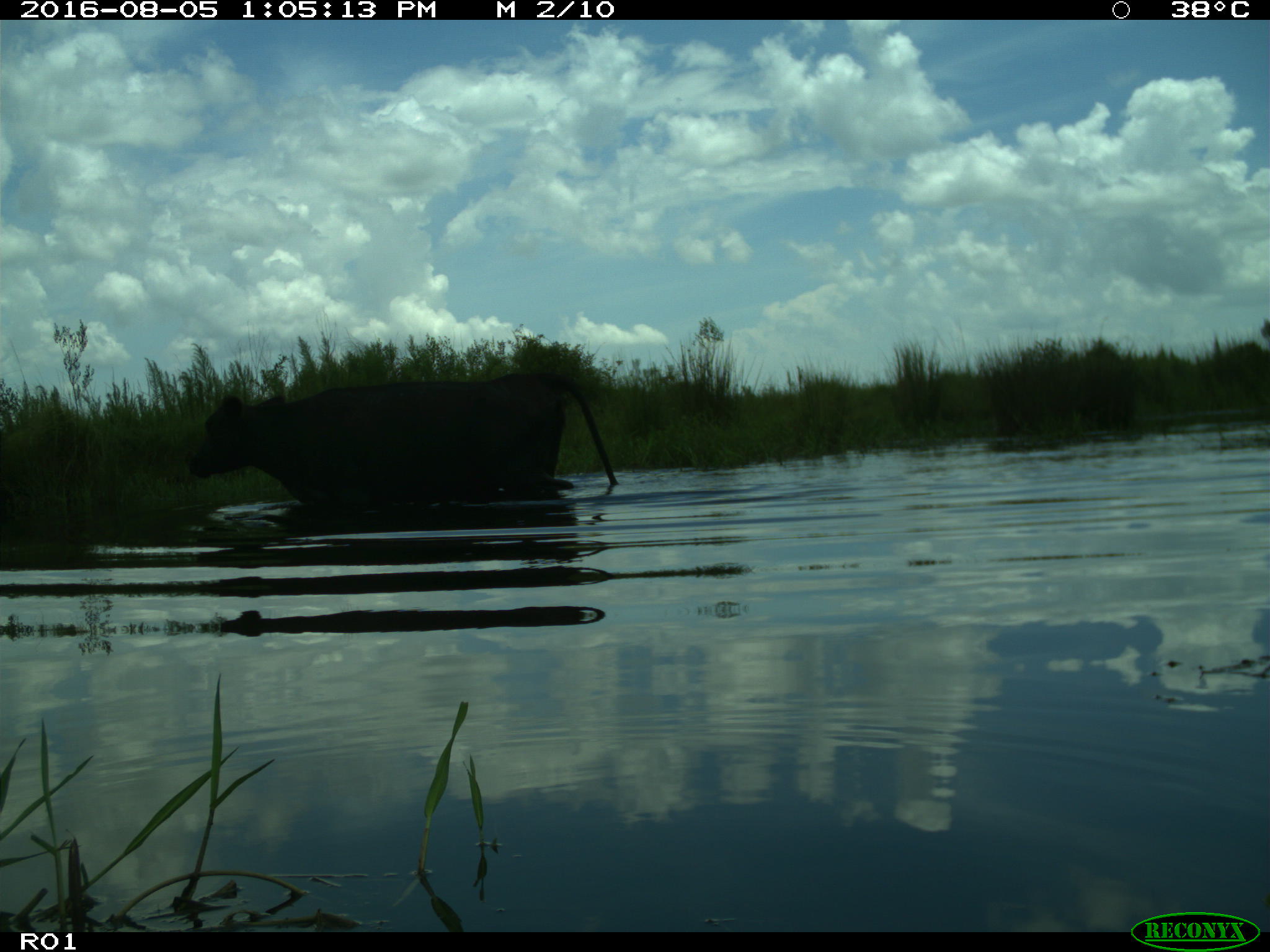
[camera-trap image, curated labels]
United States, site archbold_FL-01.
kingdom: Animalia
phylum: Chordata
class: Mammalia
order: Artiodactyla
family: Bovidae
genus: Bos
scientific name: Bos taurus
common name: domestic cow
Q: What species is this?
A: Bos taurus (domestic cow).